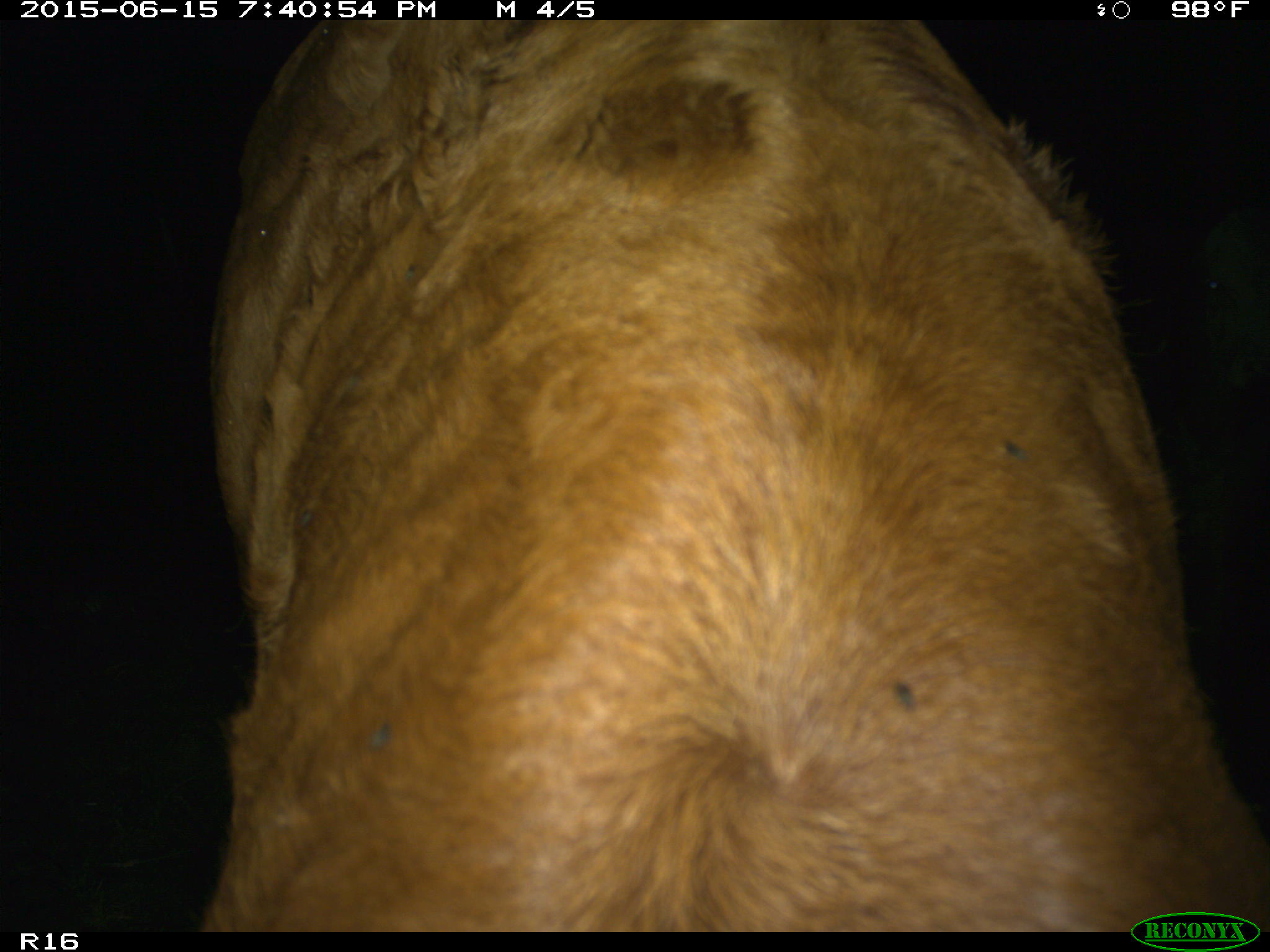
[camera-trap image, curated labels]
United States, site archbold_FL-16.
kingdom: Animalia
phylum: Chordata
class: Mammalia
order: Artiodactyla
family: Bovidae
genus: Bos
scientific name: Bos taurus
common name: domestic cow